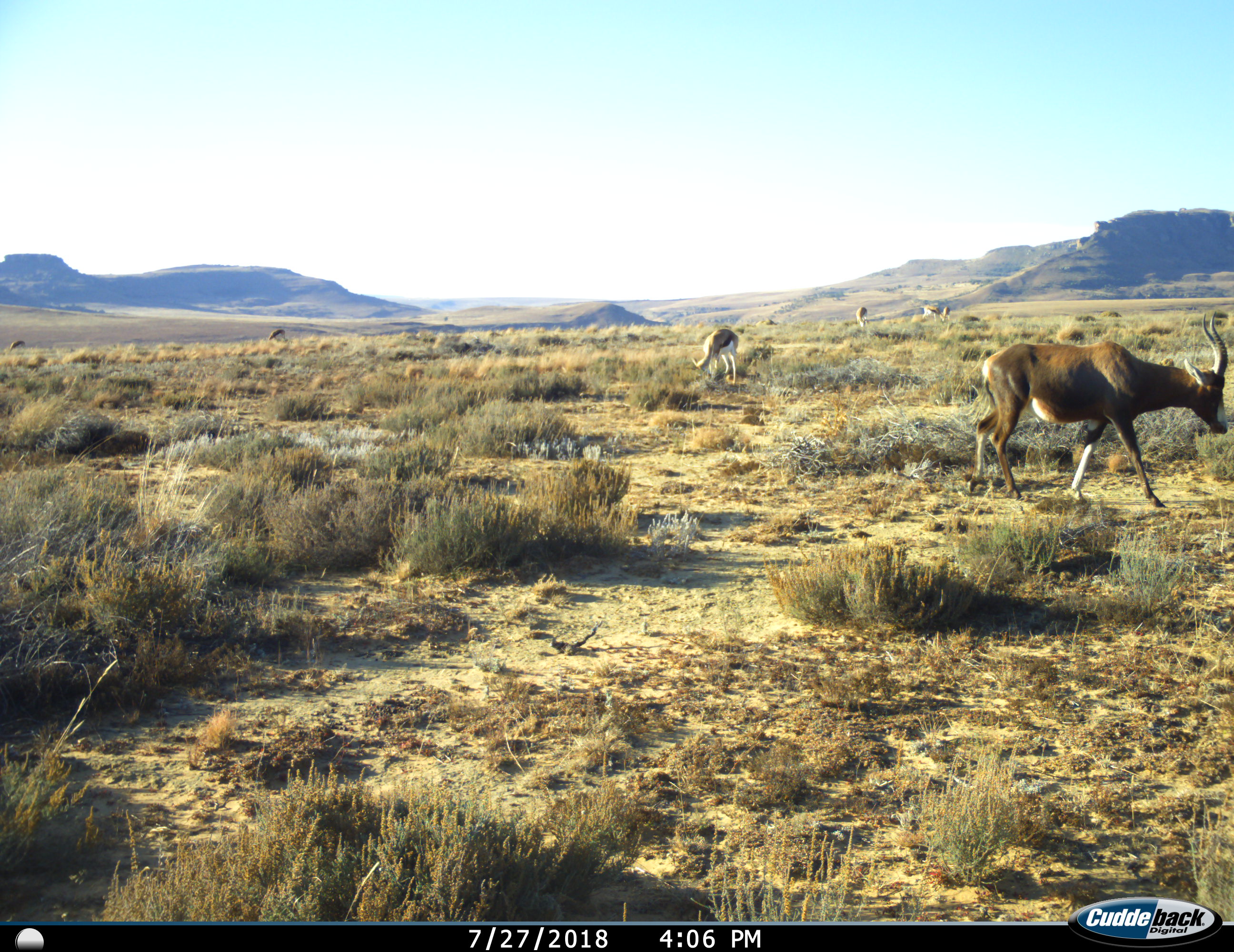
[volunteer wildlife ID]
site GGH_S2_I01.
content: unidentified animal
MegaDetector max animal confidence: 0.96